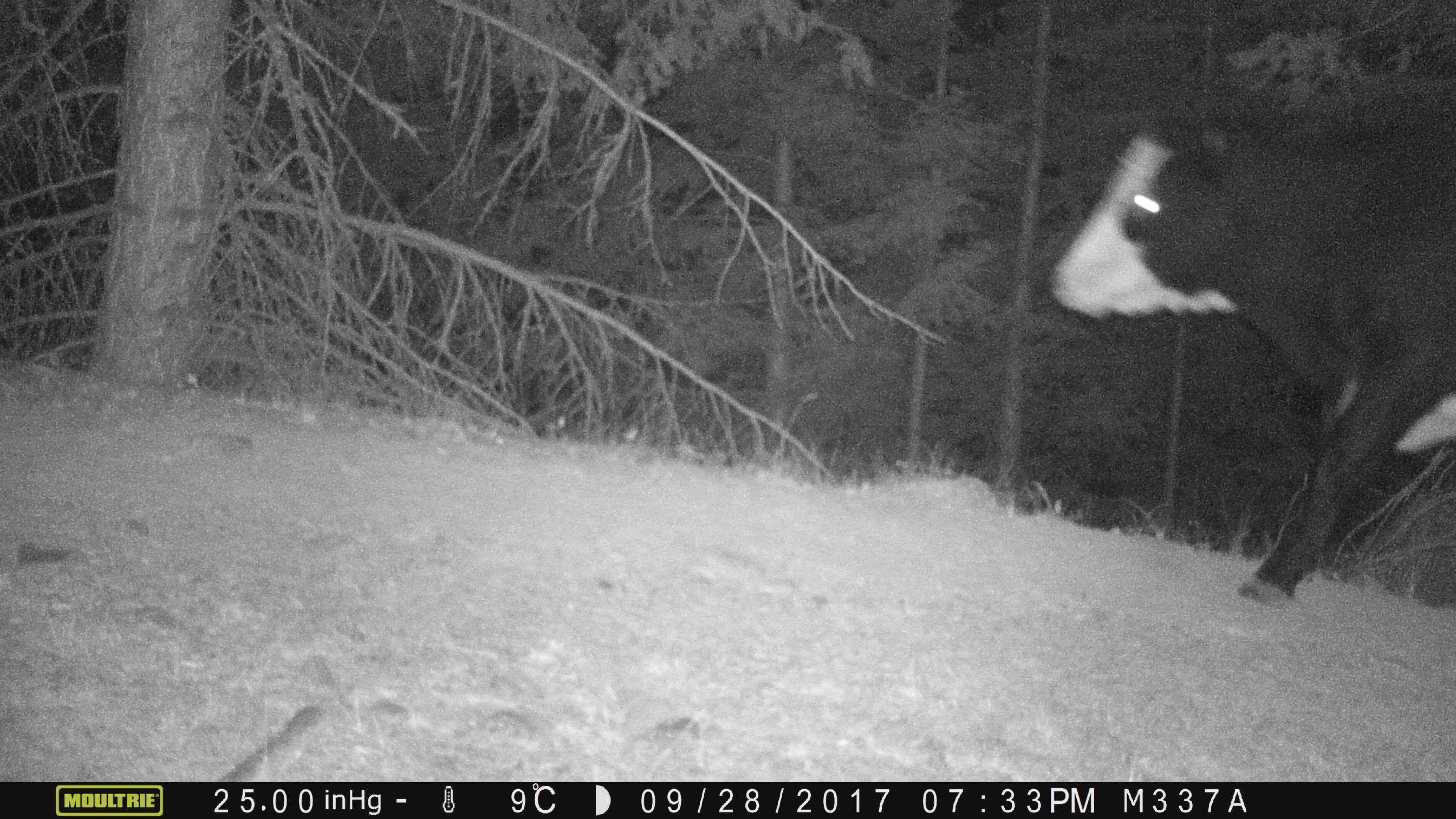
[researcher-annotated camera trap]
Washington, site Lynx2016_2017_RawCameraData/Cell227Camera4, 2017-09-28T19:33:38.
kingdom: Animalia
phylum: Chordata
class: Mammalia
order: Artiodactyla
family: Bovidae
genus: Bos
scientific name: Bos taurus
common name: domestic cattle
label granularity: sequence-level